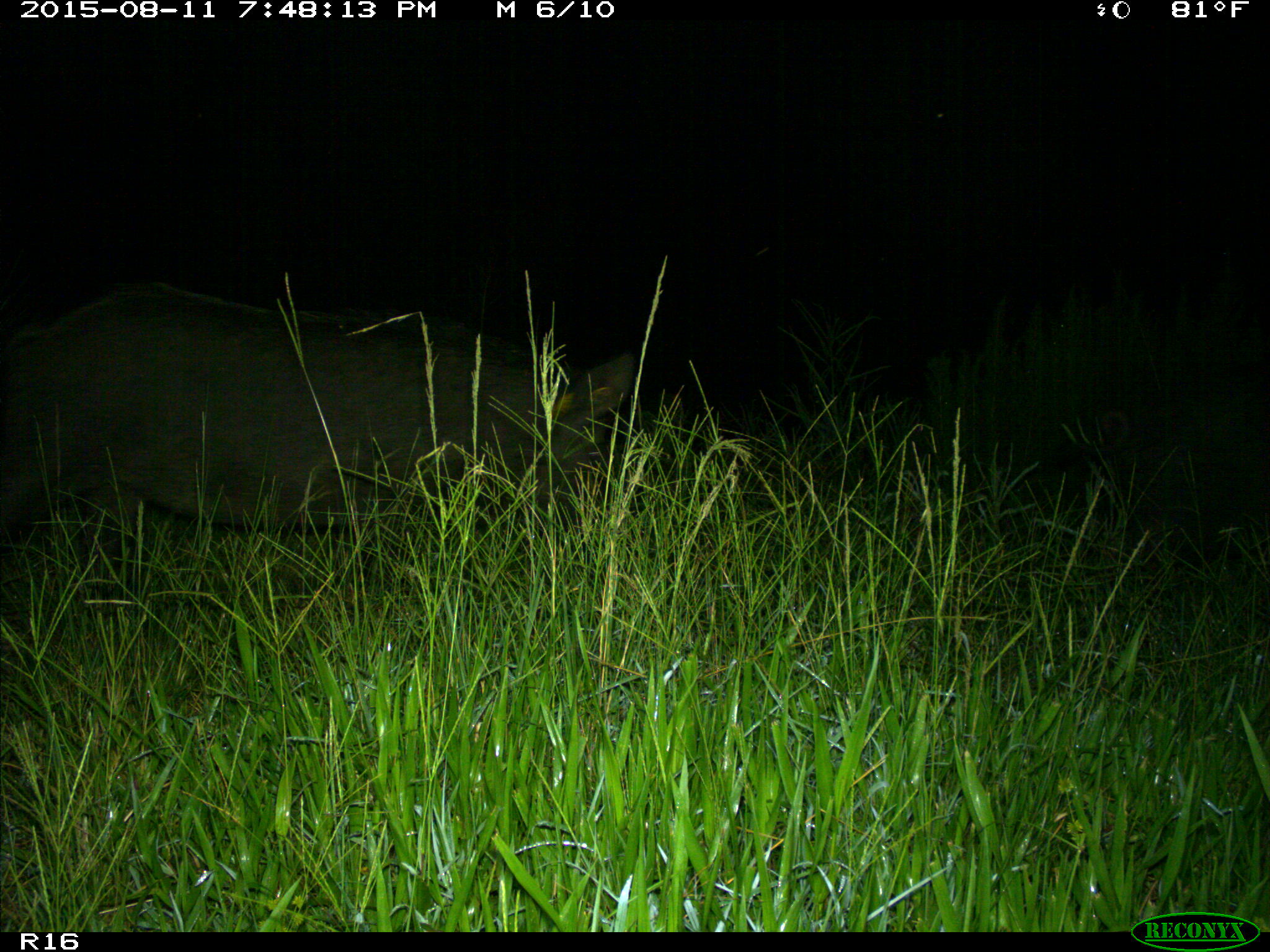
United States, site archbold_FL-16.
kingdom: Animalia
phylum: Chordata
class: Mammalia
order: Artiodactyla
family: Suidae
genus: Sus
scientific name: Sus scrofa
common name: wild boar